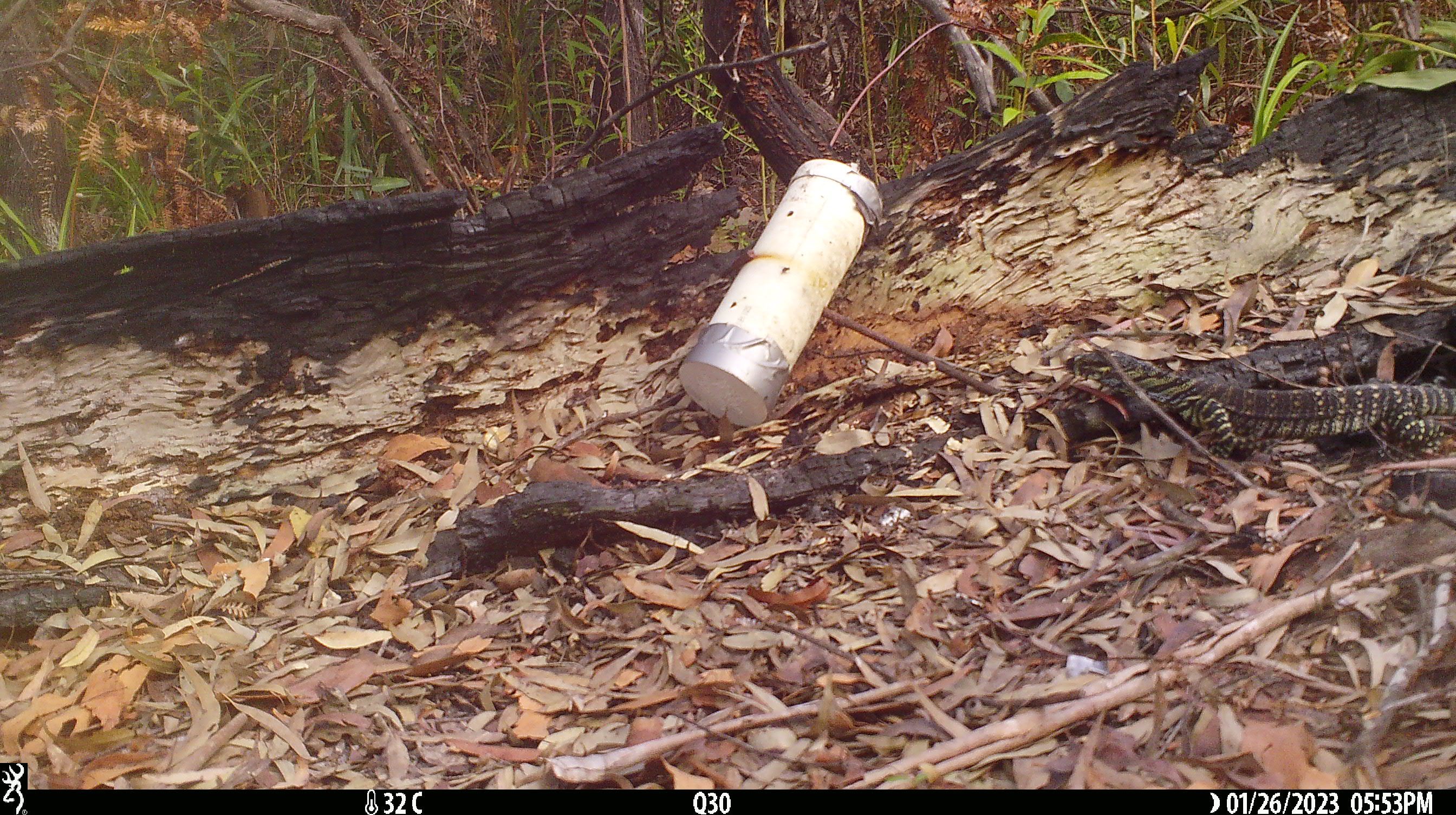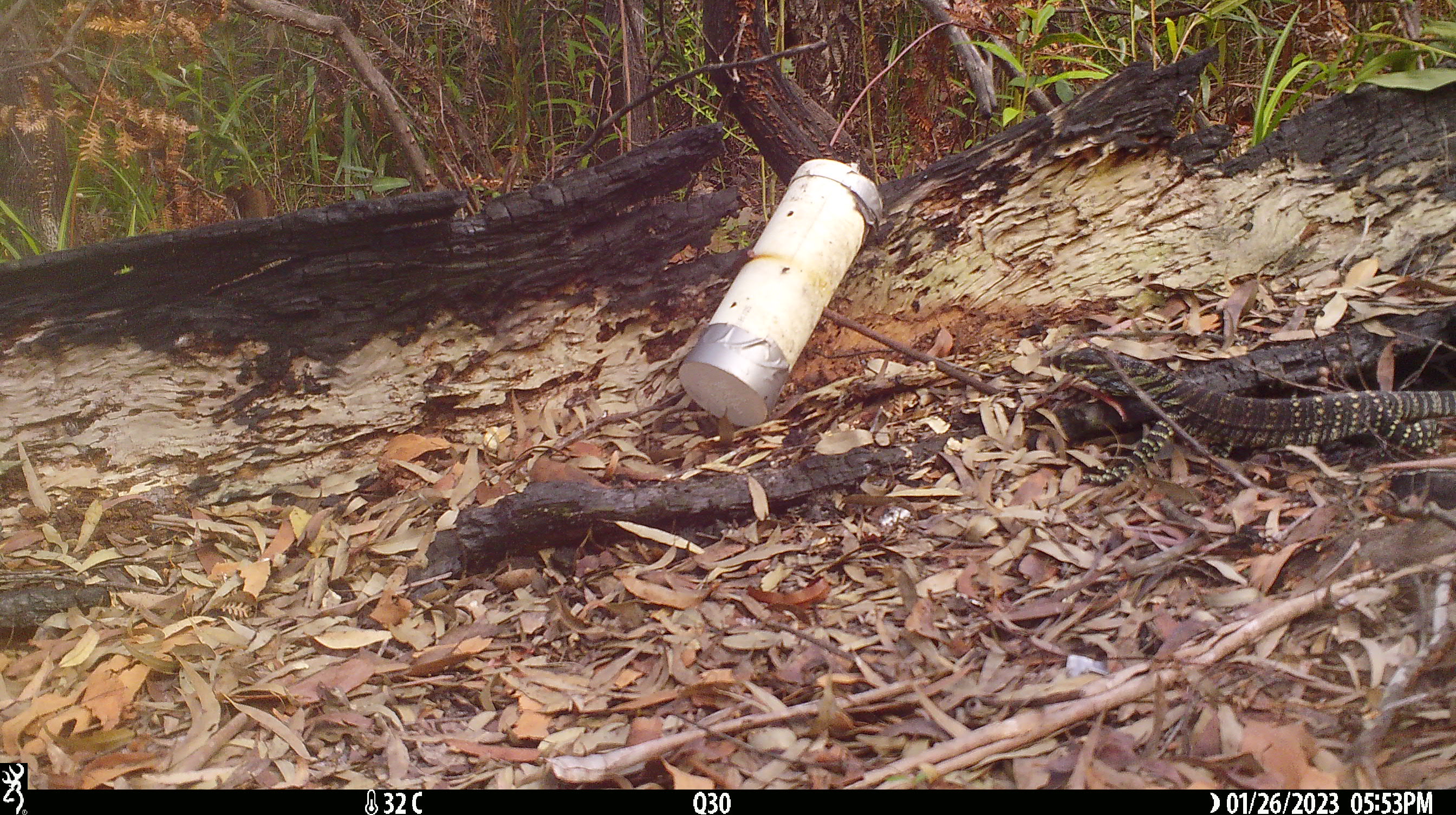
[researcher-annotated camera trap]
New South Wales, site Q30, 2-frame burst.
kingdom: Animalia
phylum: Chordata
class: Reptilia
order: Squamata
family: Varanidae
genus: Varanus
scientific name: Varanus varius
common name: lace monitor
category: goanna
Goanna (lace monitor) (Varanus varius).